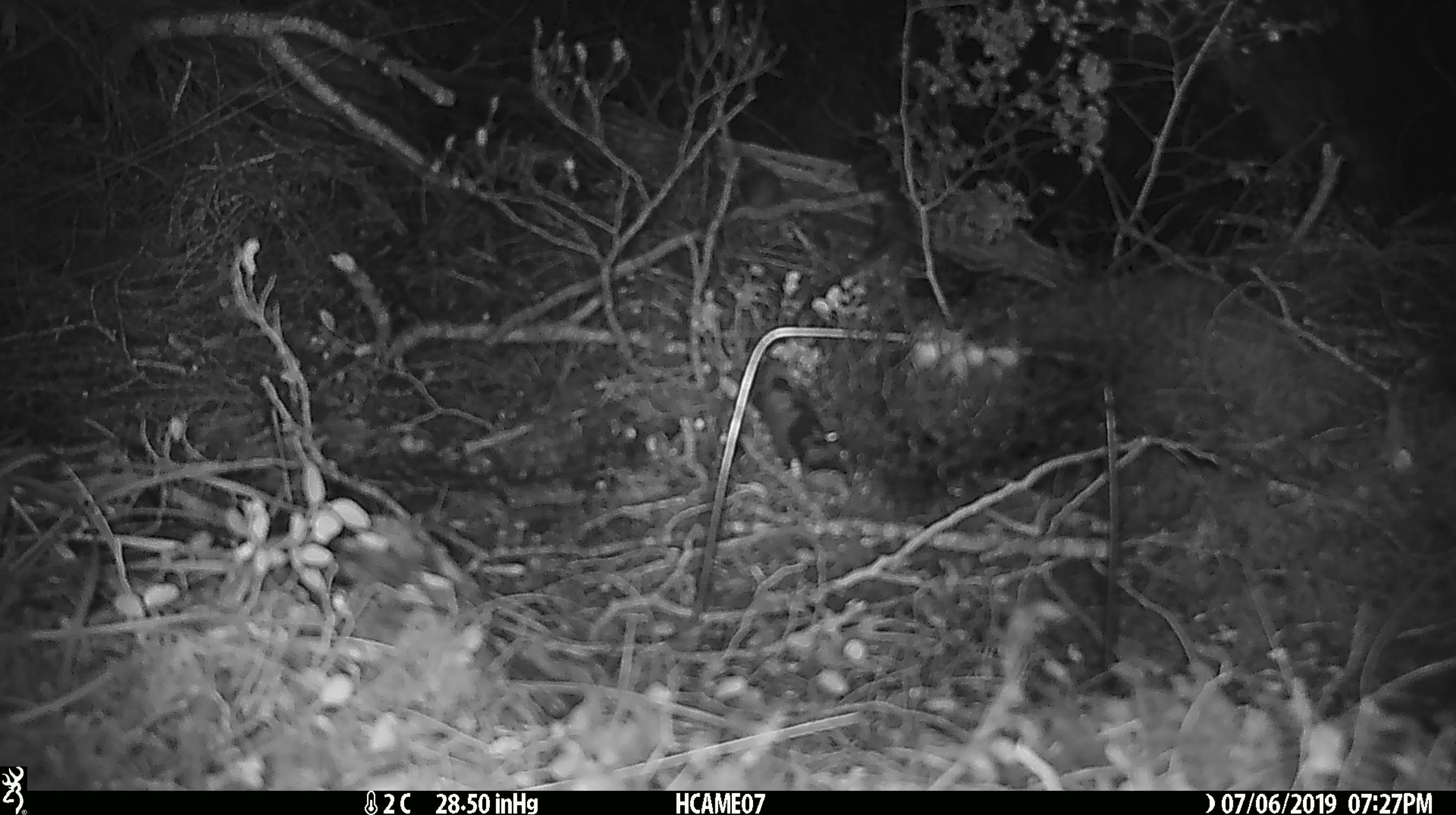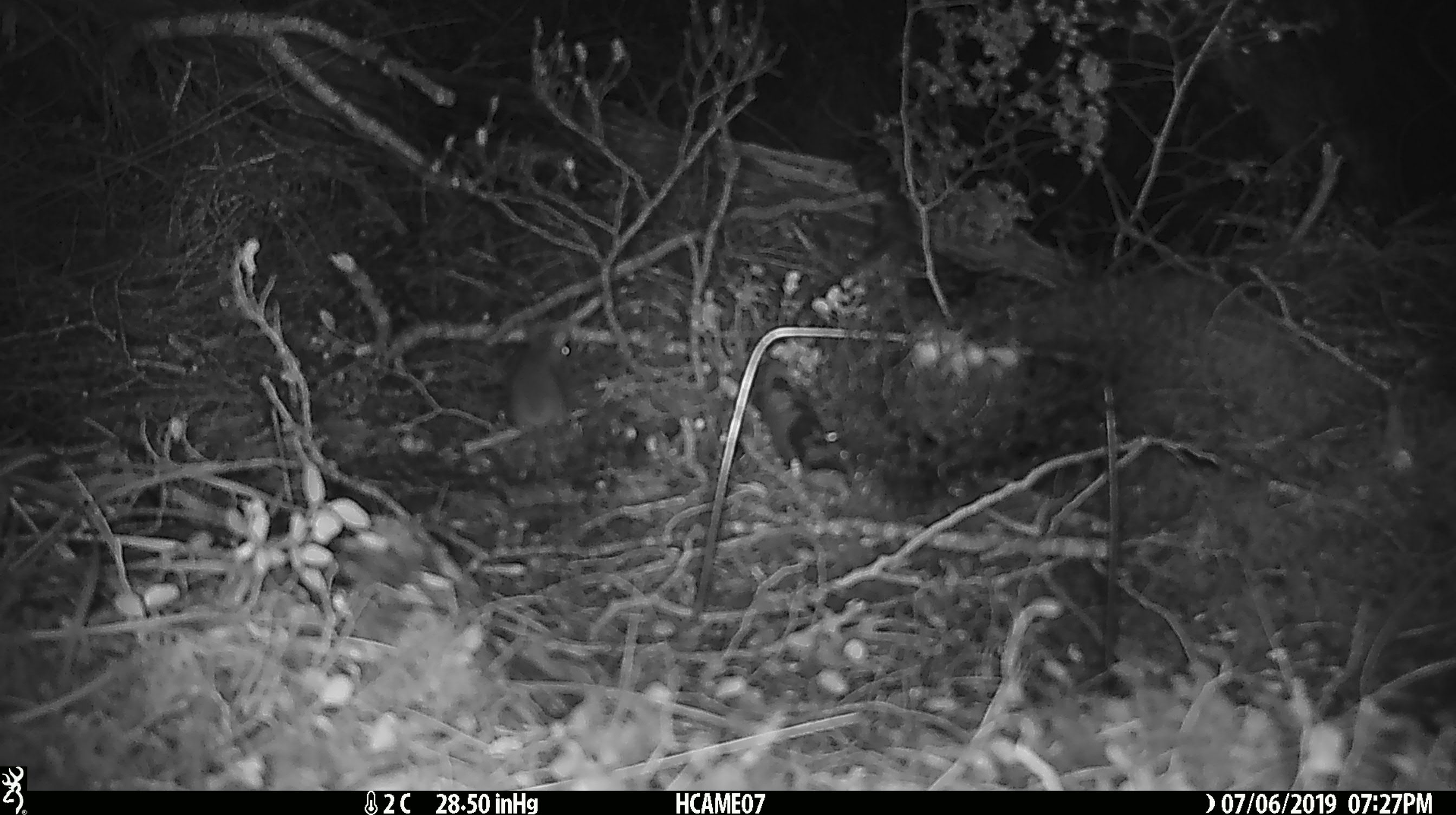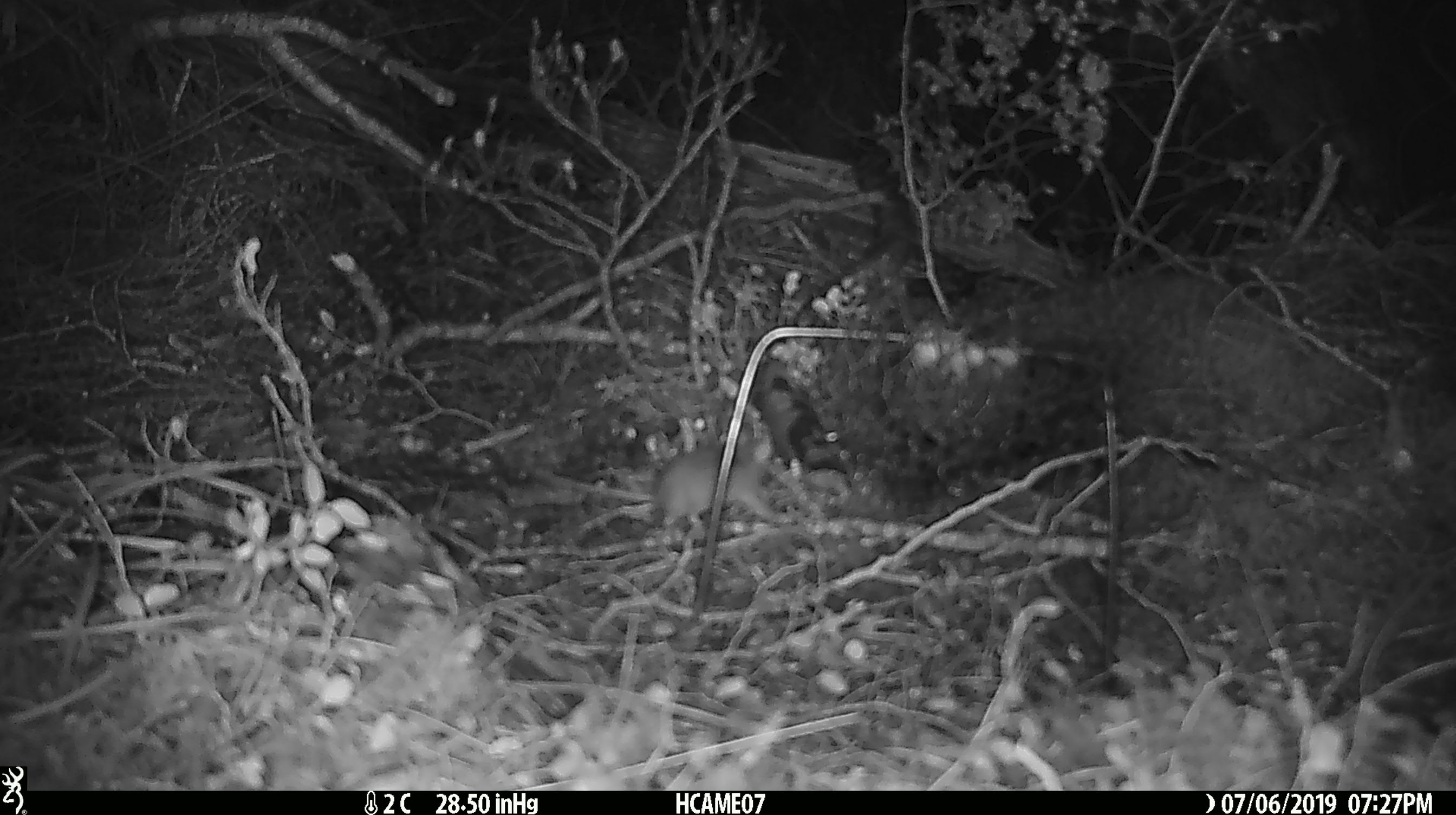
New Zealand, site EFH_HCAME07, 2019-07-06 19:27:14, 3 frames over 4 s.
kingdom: Animalia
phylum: Chordata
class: Mammalia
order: Rodentia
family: Muridae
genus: Mus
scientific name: Mus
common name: mouse